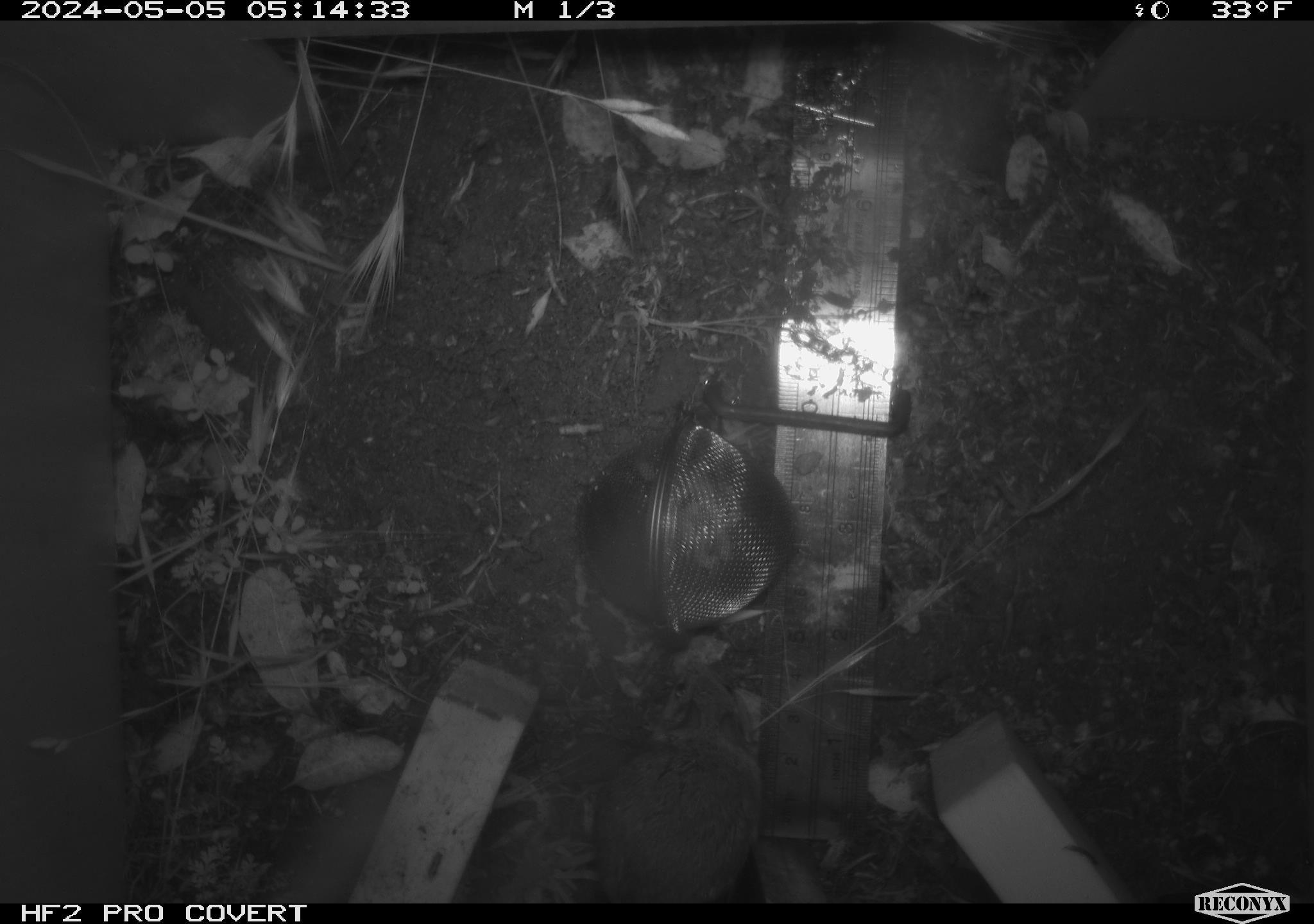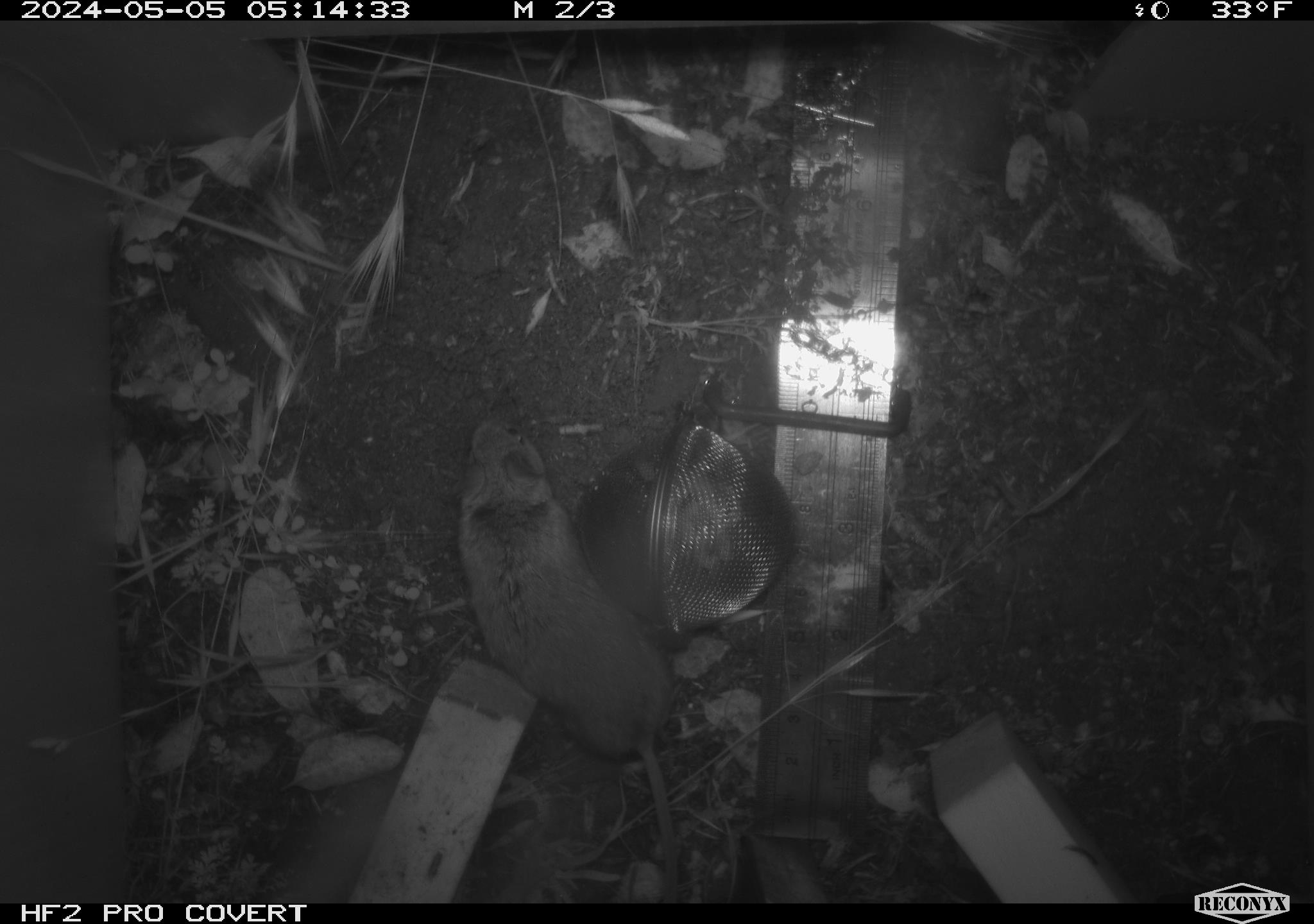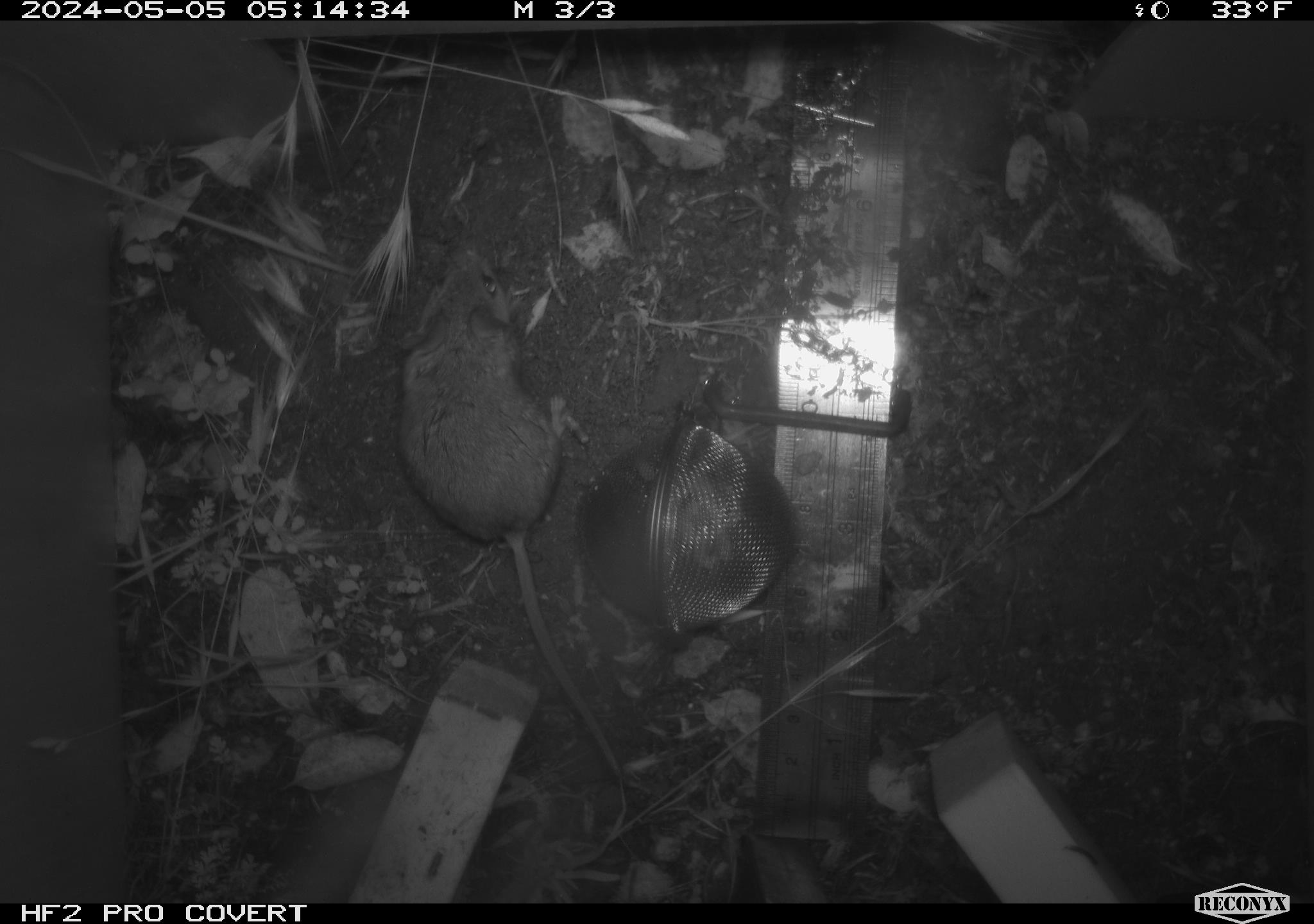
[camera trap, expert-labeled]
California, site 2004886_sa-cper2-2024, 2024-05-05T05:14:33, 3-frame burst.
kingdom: Animalia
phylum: Chordata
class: Mammalia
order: Rodentia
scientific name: Rodentia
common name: rodent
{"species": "rodent (Rodentia)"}